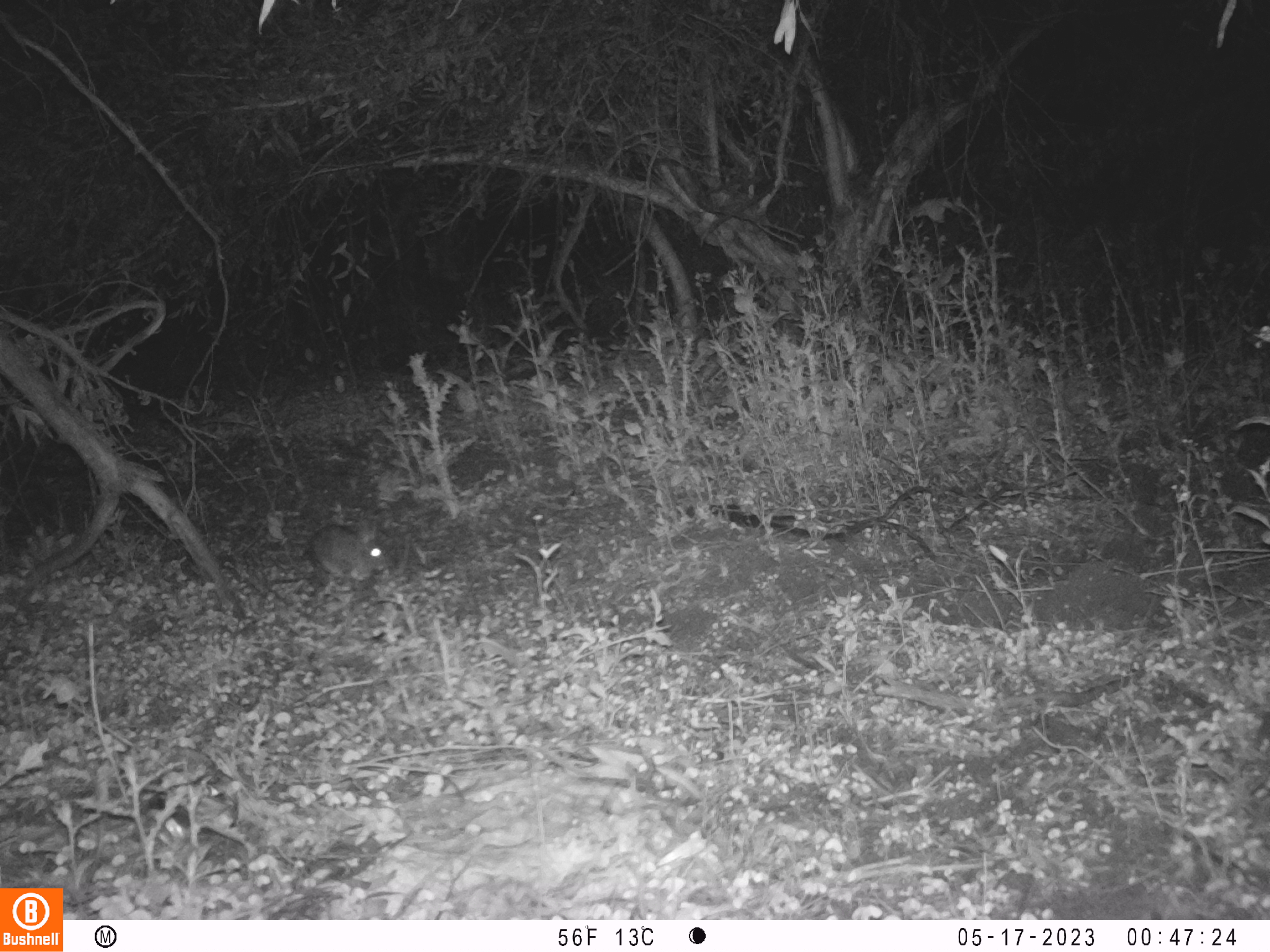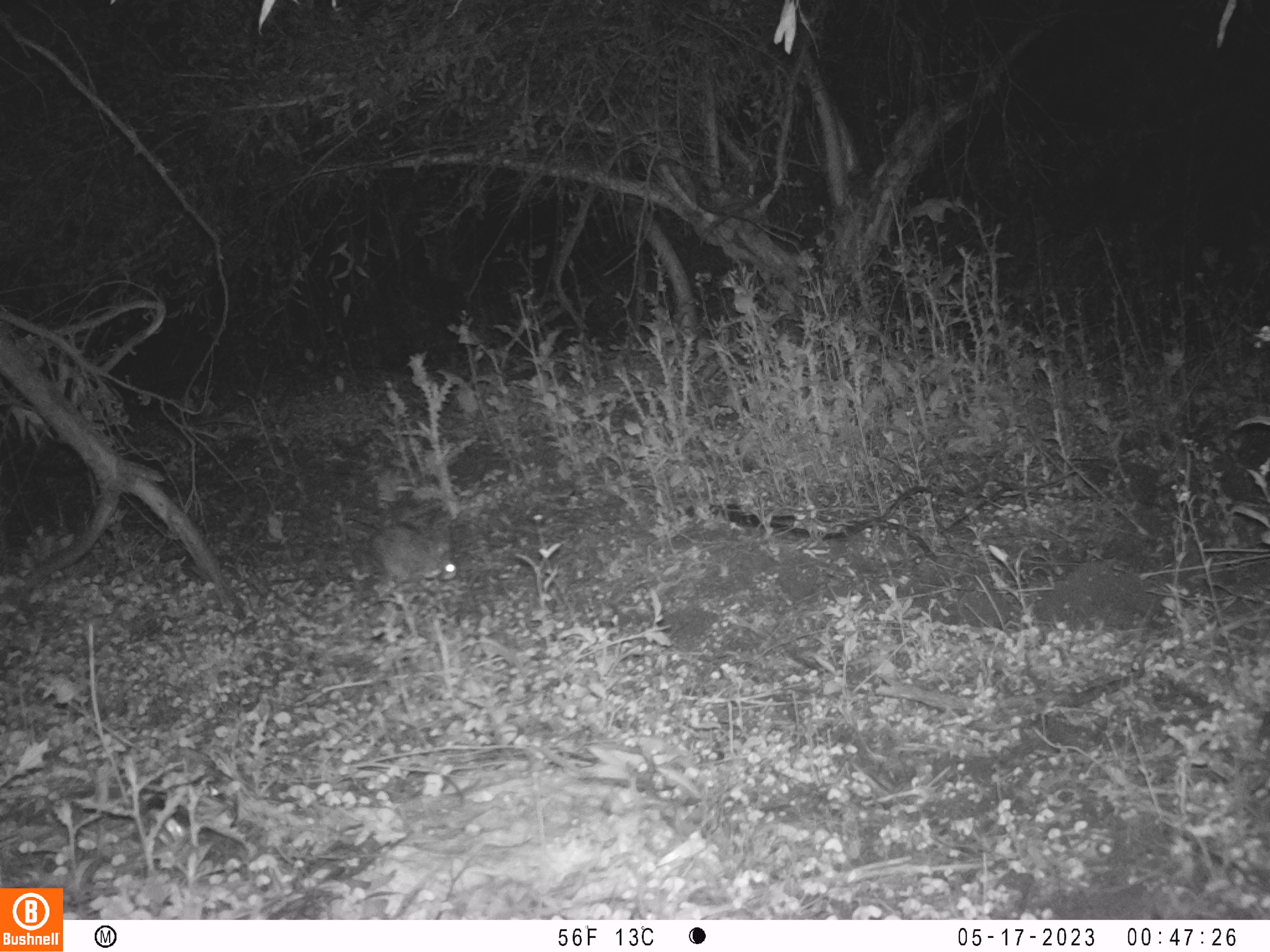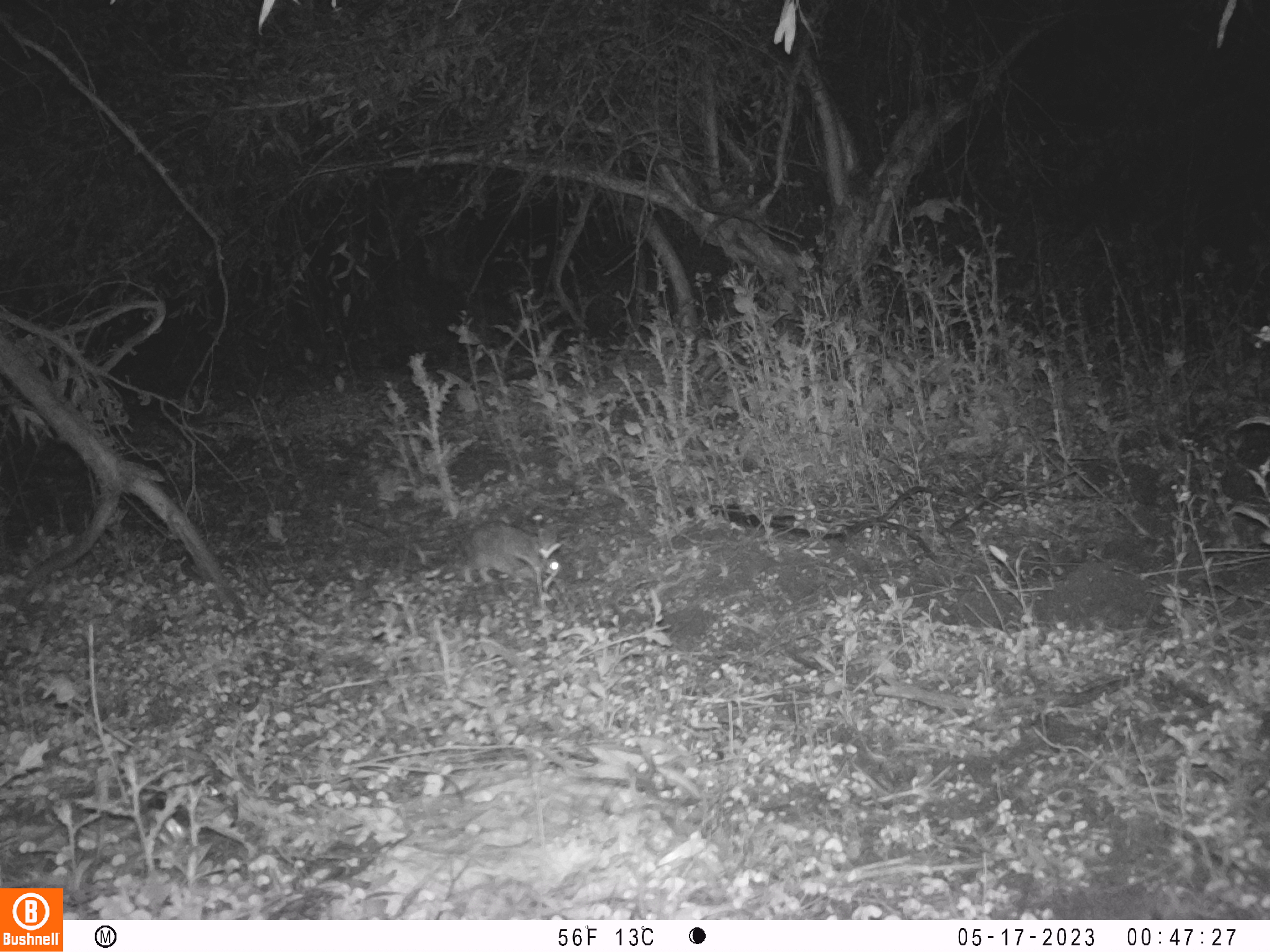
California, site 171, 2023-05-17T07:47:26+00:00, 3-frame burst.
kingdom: Animalia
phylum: Chordata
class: Mammalia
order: Lagomorpha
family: Leporidae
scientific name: Leporidae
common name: rabbit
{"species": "rabbit (Leporidae)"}